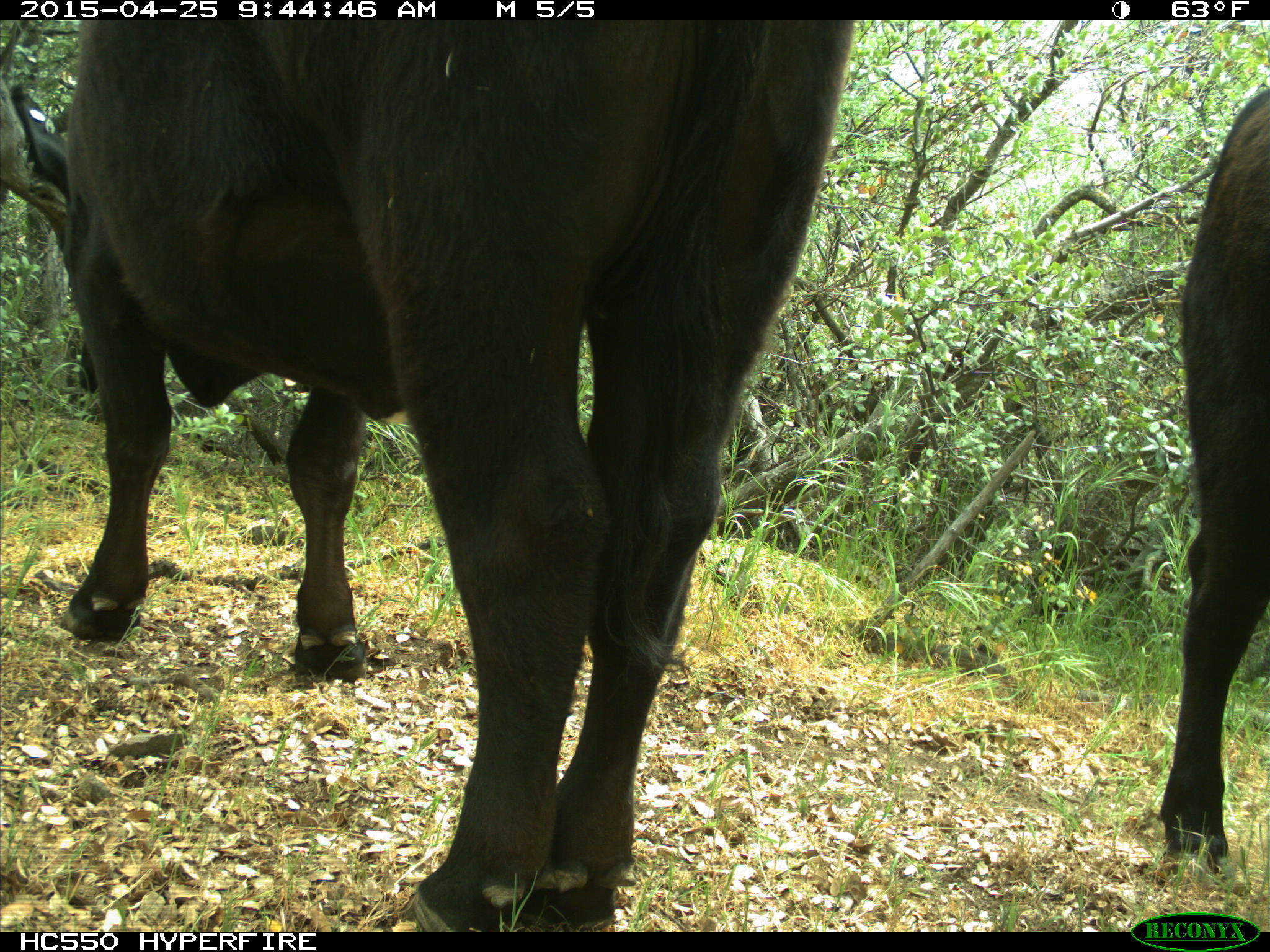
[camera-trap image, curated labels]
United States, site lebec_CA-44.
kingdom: Animalia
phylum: Chordata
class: Mammalia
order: Artiodactyla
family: Suidae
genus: Sus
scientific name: Sus scrofa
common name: wild boar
Sus scrofa (wild boar).